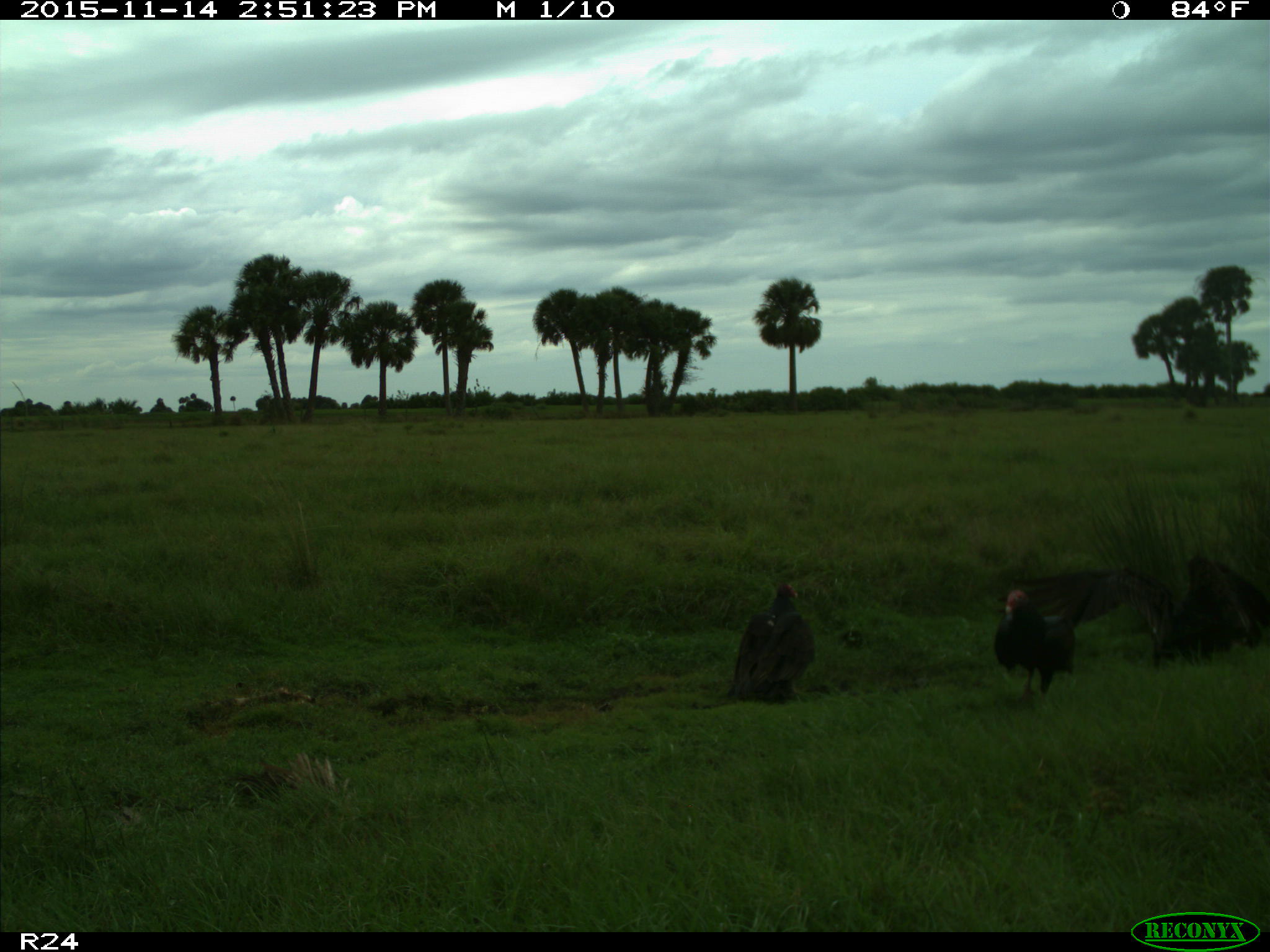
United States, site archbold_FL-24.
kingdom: Animalia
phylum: Chordata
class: Aves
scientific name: Aves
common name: birds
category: unidentified bird